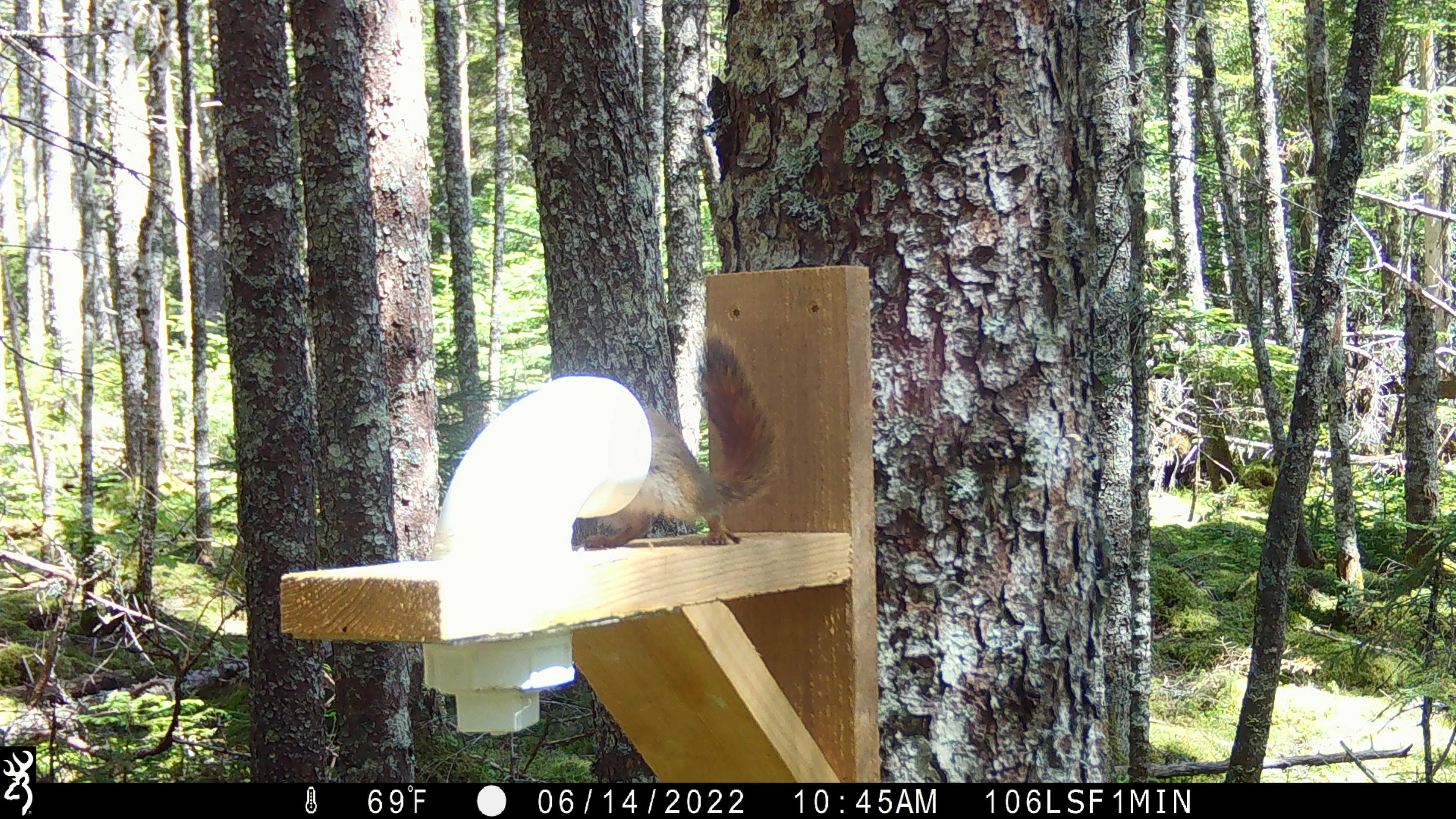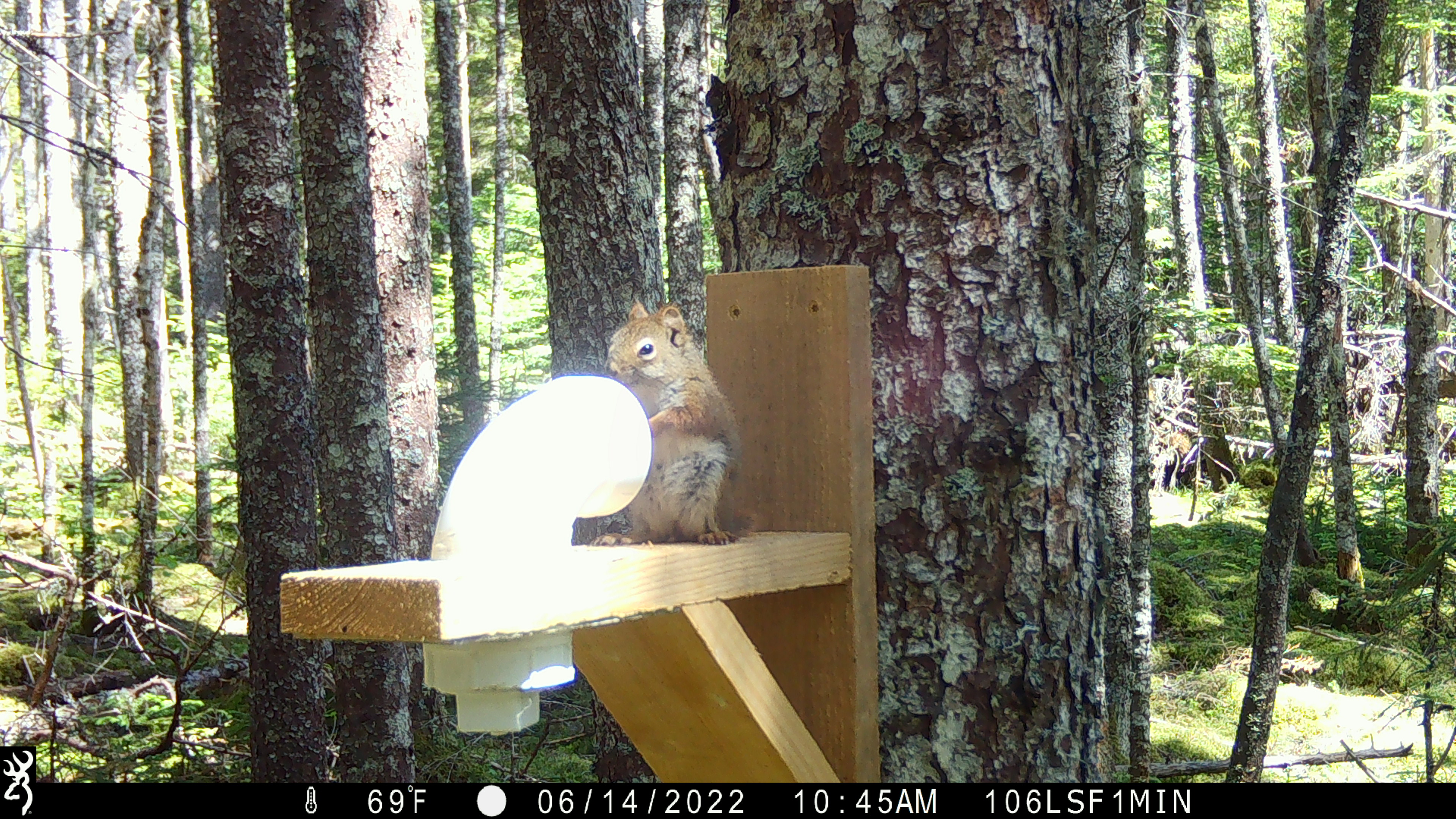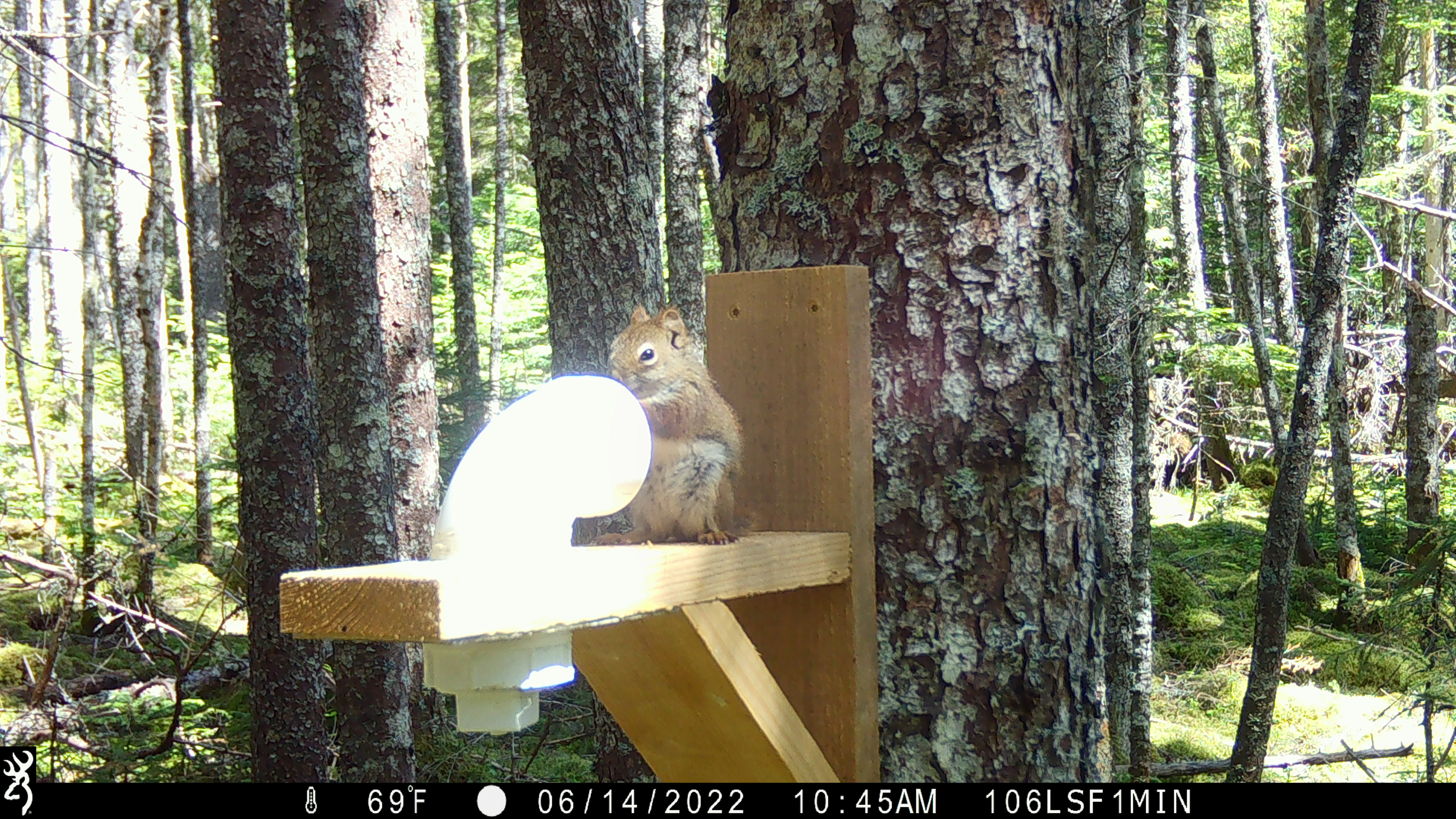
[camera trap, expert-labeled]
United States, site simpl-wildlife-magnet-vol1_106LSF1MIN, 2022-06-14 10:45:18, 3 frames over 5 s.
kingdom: Animalia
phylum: Chordata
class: Mammalia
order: Rodentia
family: Sciuridae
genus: Tamiasciurus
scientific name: Tamiasciurus hudsonicus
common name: red squirrel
Red squirrel (Tamiasciurus hudsonicus).